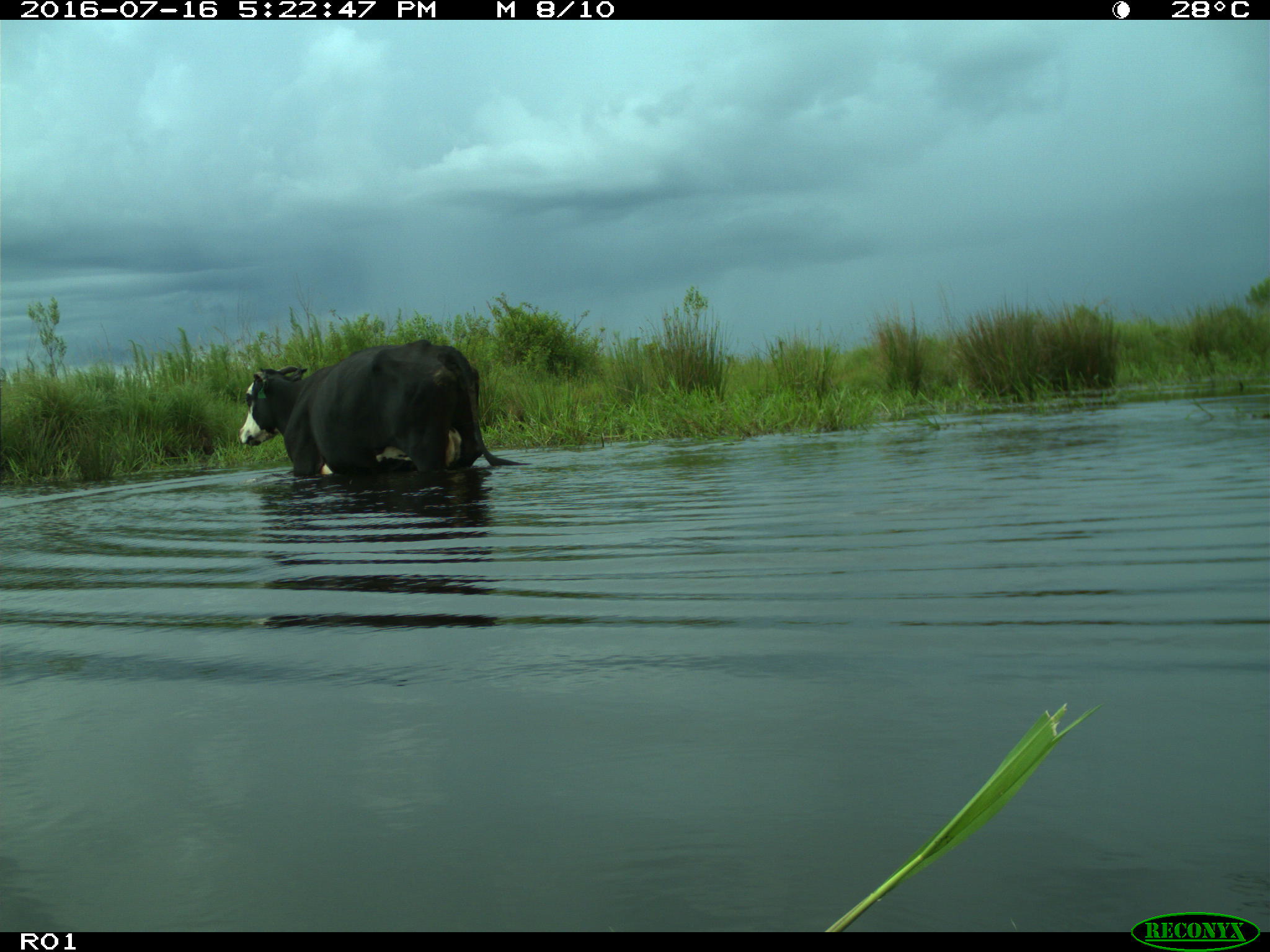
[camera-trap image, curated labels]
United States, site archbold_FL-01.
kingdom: Animalia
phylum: Chordata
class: Mammalia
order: Artiodactyla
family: Bovidae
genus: Bos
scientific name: Bos taurus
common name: domestic cow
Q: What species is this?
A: Bos taurus (domestic cow).